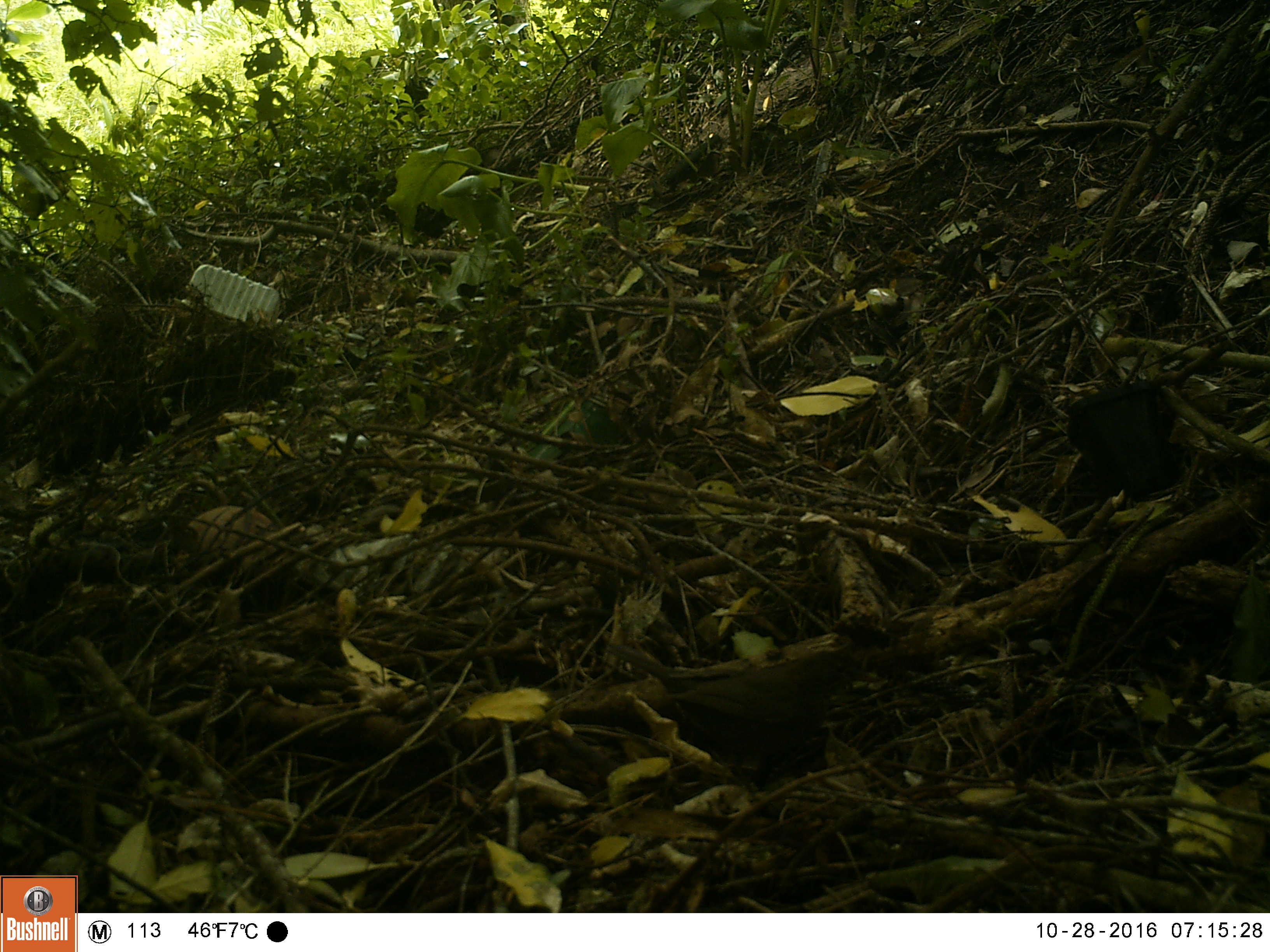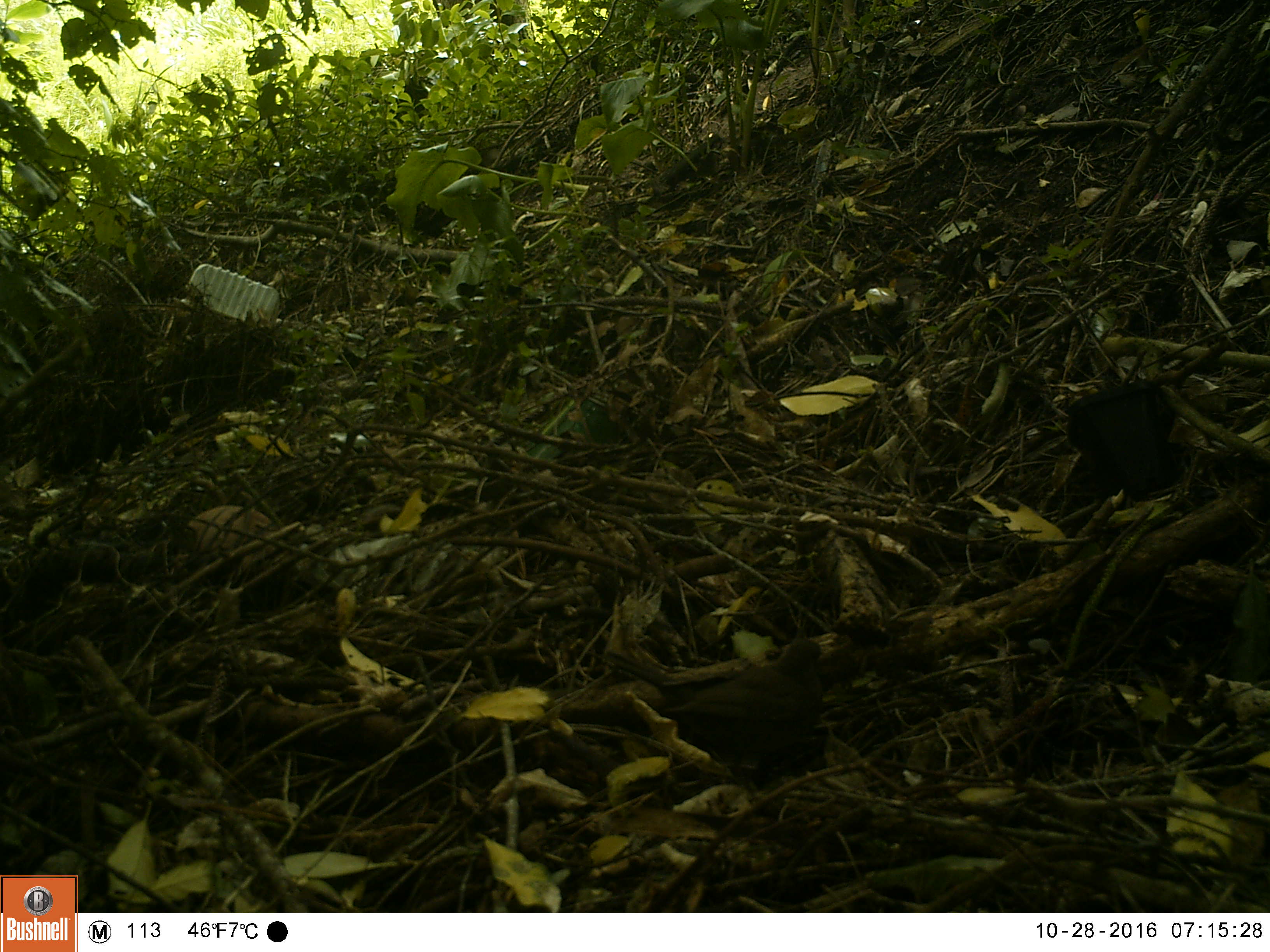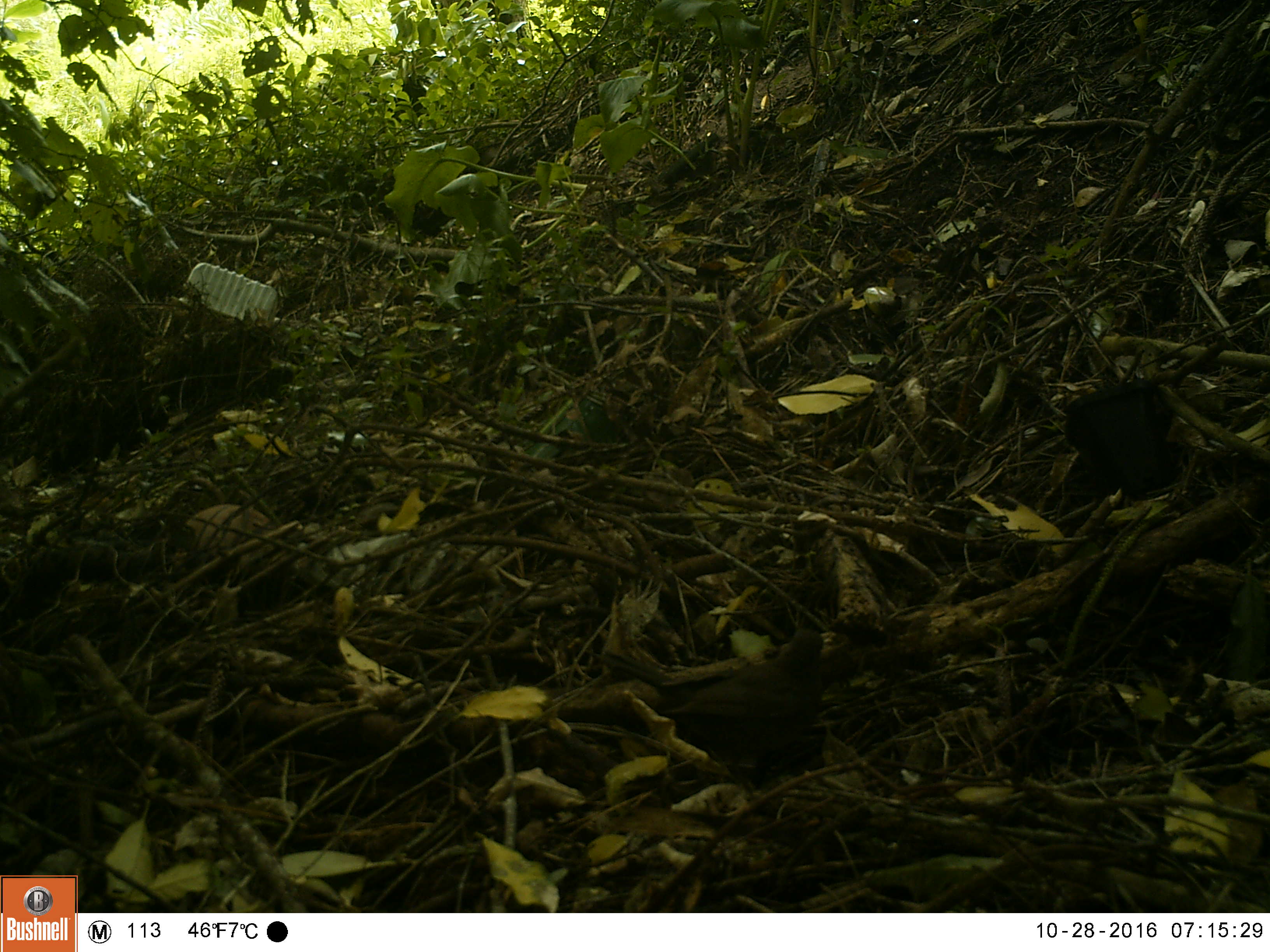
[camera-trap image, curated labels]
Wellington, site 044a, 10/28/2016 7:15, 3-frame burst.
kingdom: Animalia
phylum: Chordata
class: Aves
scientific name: Aves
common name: bird